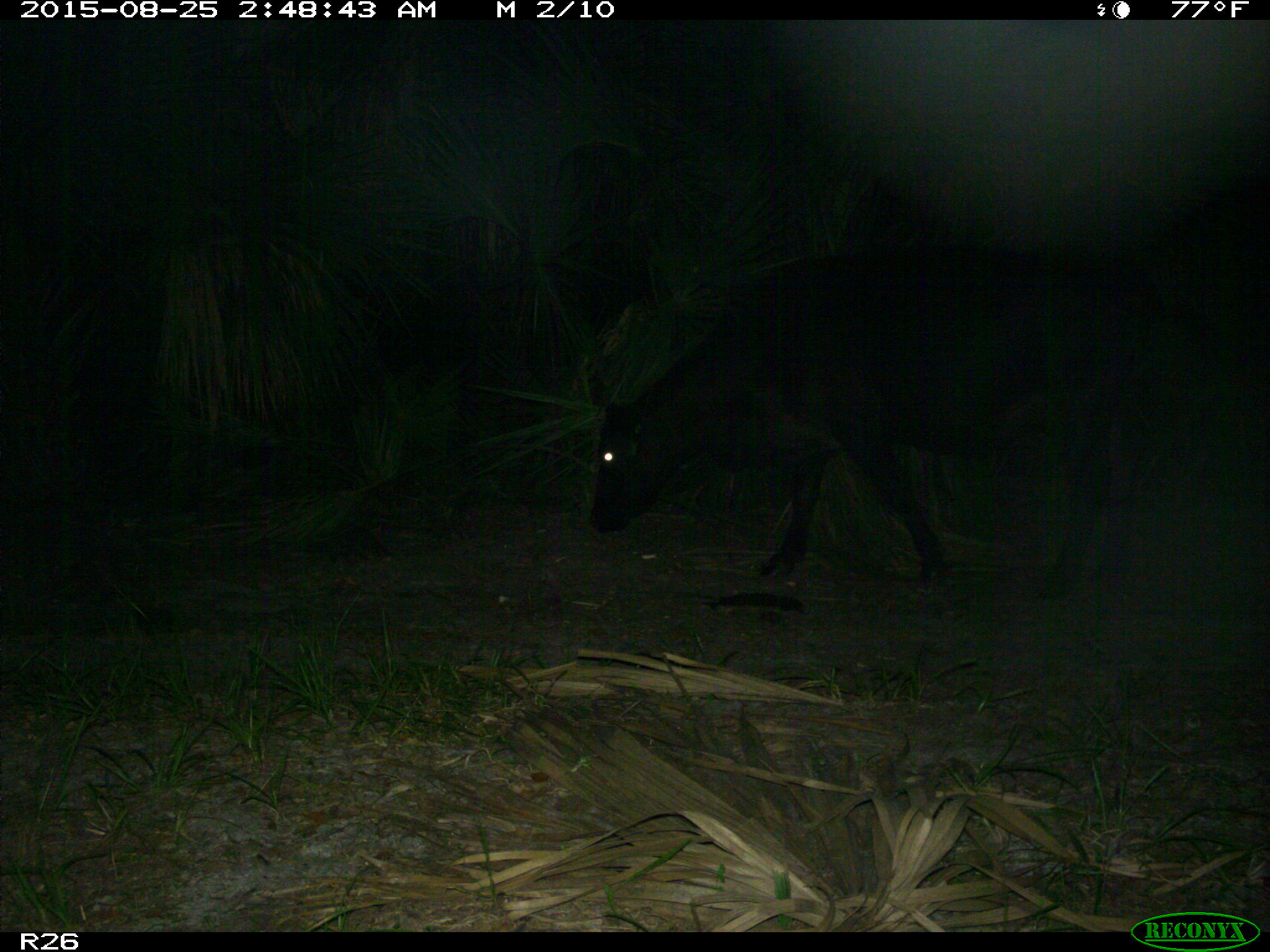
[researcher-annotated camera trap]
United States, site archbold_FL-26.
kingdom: Animalia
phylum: Chordata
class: Mammalia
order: Artiodactyla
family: Bovidae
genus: Bos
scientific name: Bos taurus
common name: domestic cow